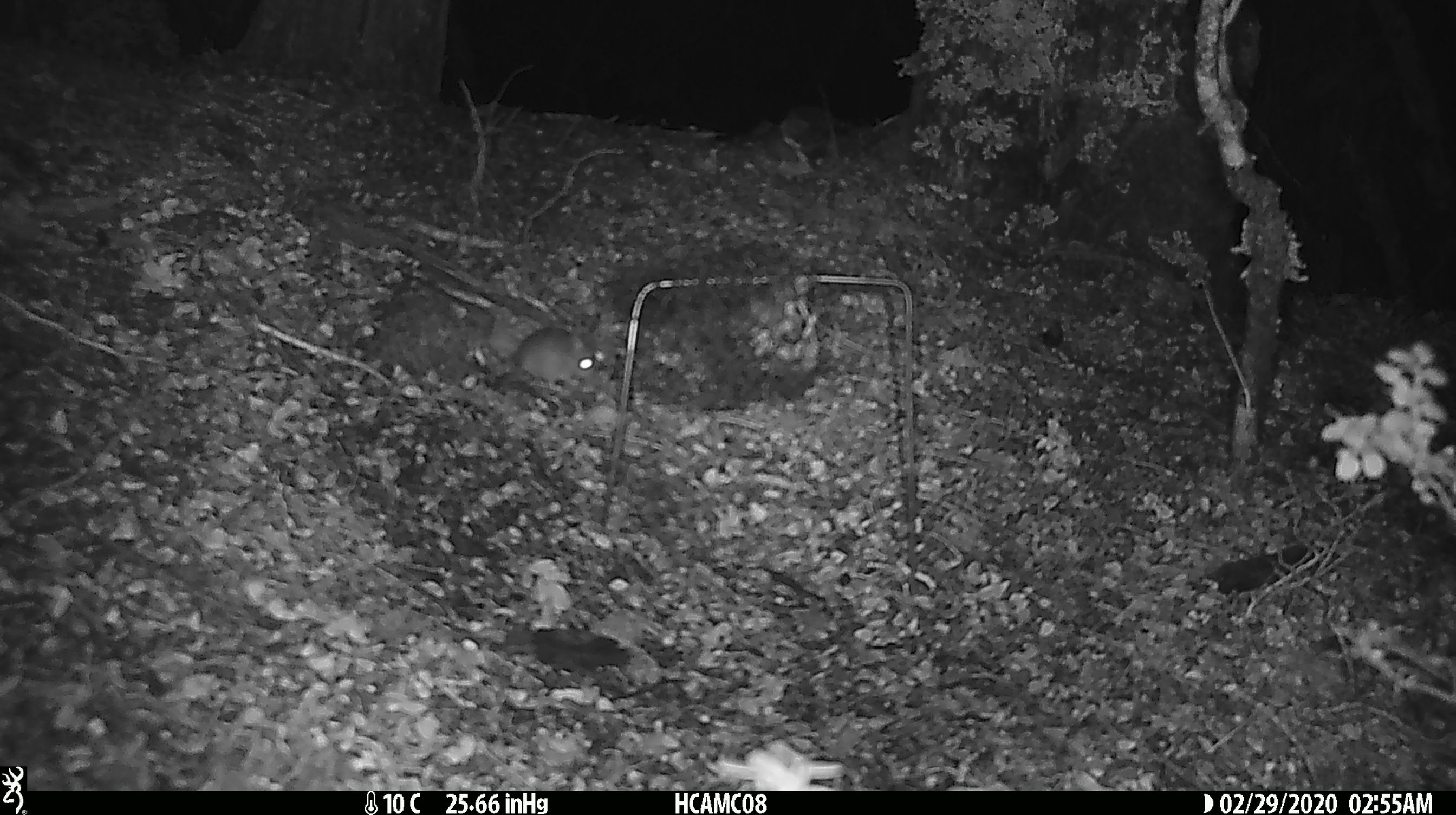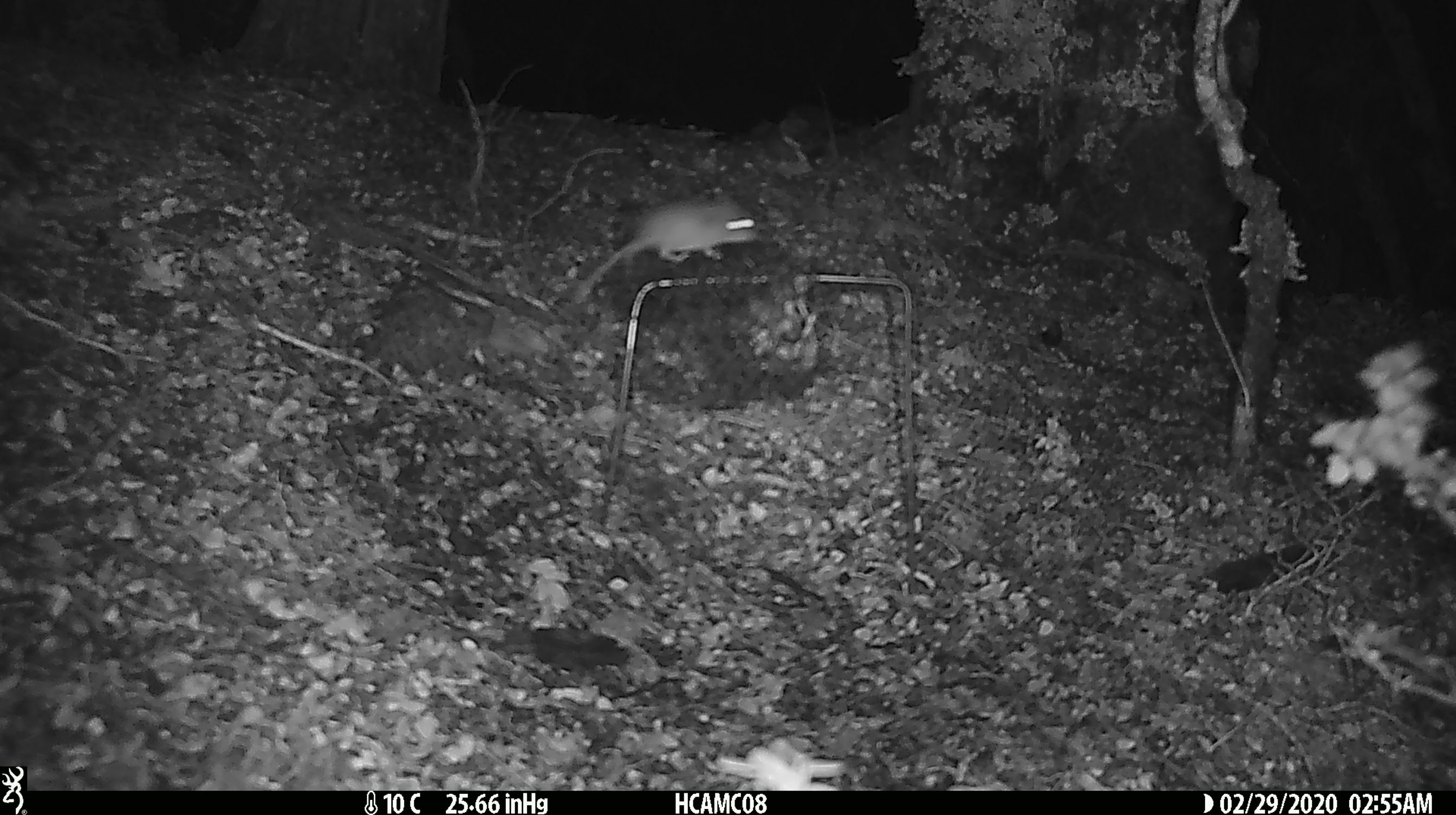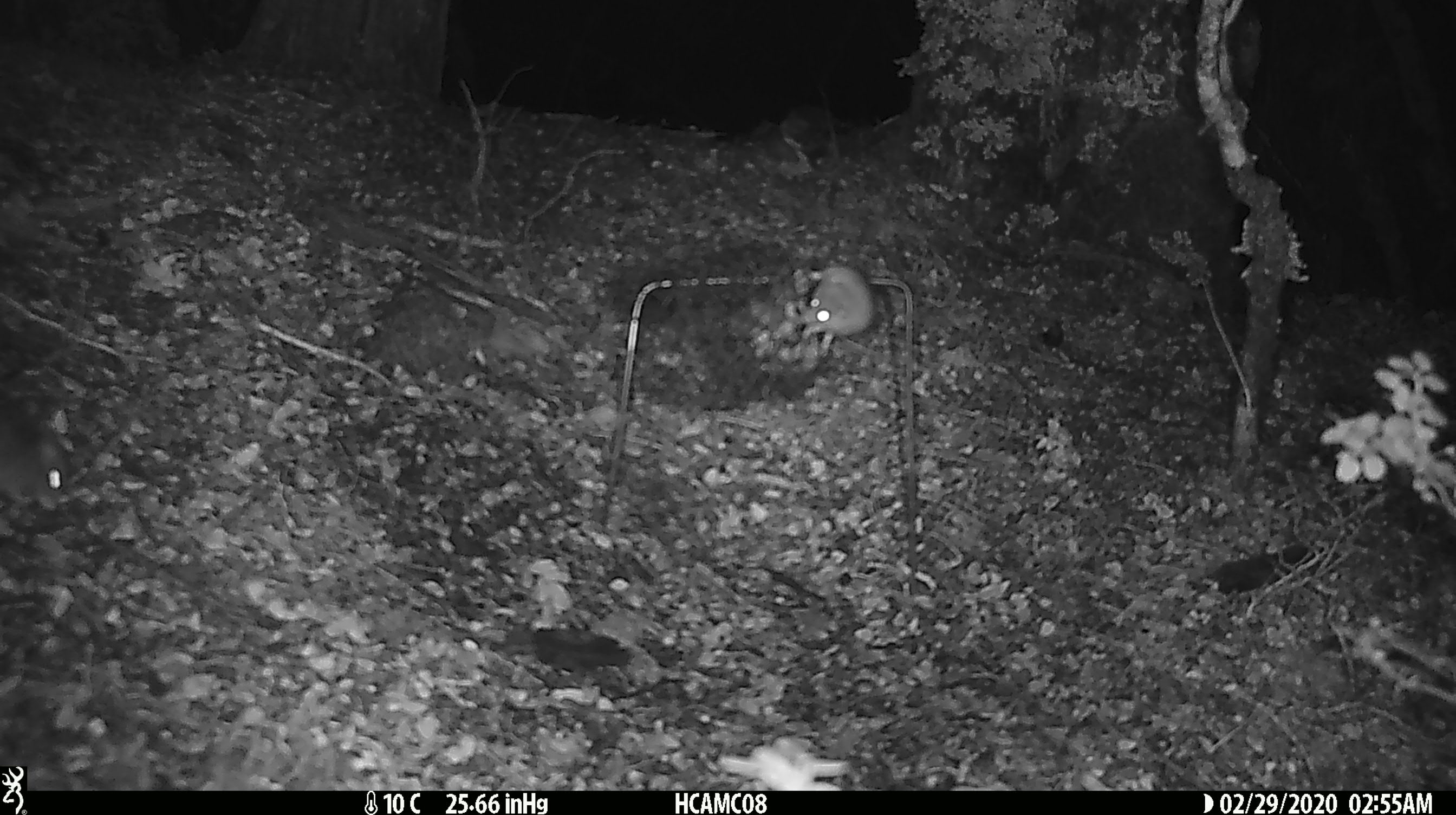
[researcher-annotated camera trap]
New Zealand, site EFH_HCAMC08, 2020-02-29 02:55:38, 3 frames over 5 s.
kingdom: Animalia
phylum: Chordata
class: Mammalia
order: Rodentia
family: Muridae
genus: Mus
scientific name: Mus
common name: mouse